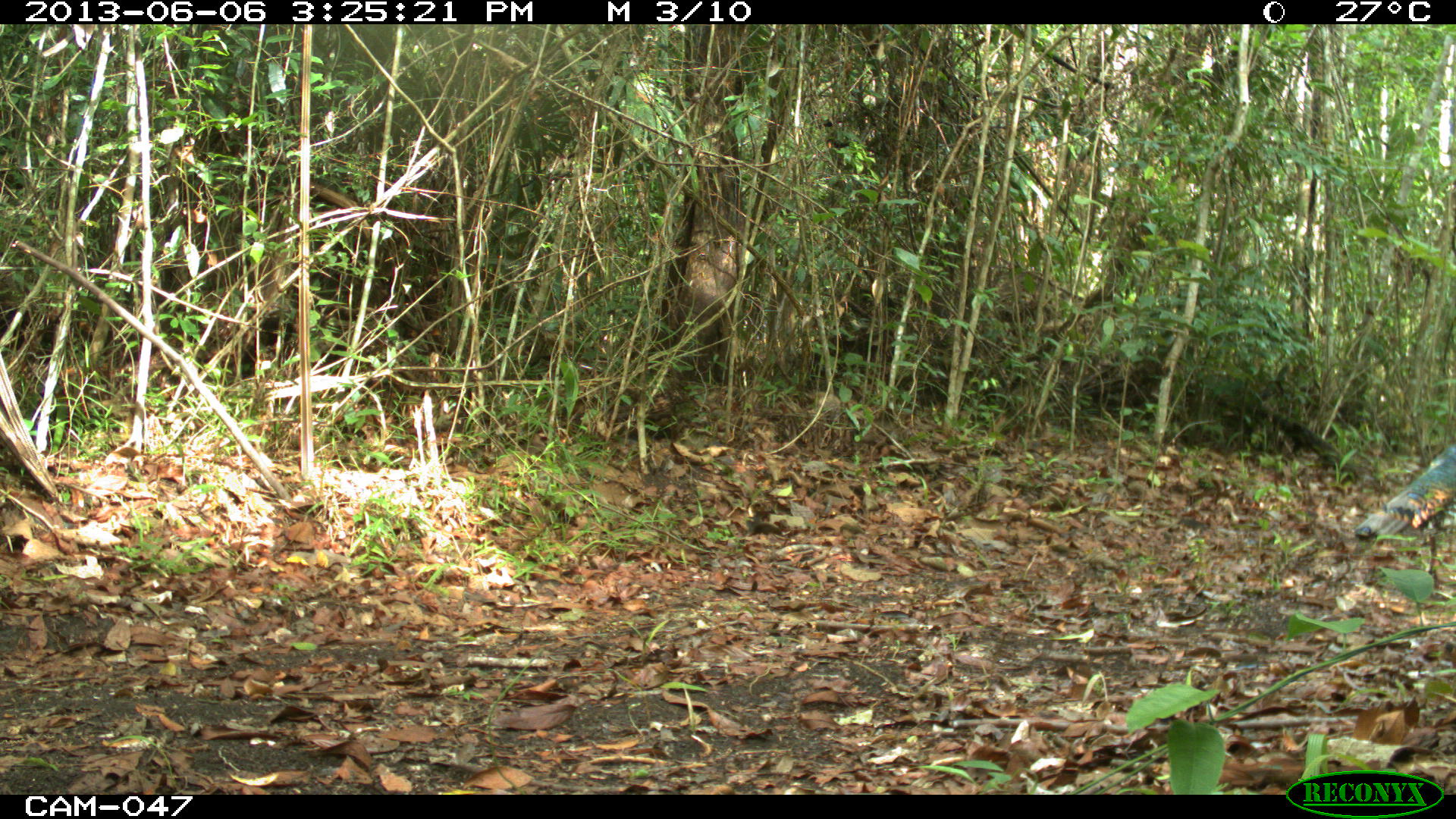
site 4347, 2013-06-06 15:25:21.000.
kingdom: Animalia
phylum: Chordata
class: Aves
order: Galliformes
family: Phasianidae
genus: Meleagris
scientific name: Meleagris ocellata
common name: ocellated turkey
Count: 1.